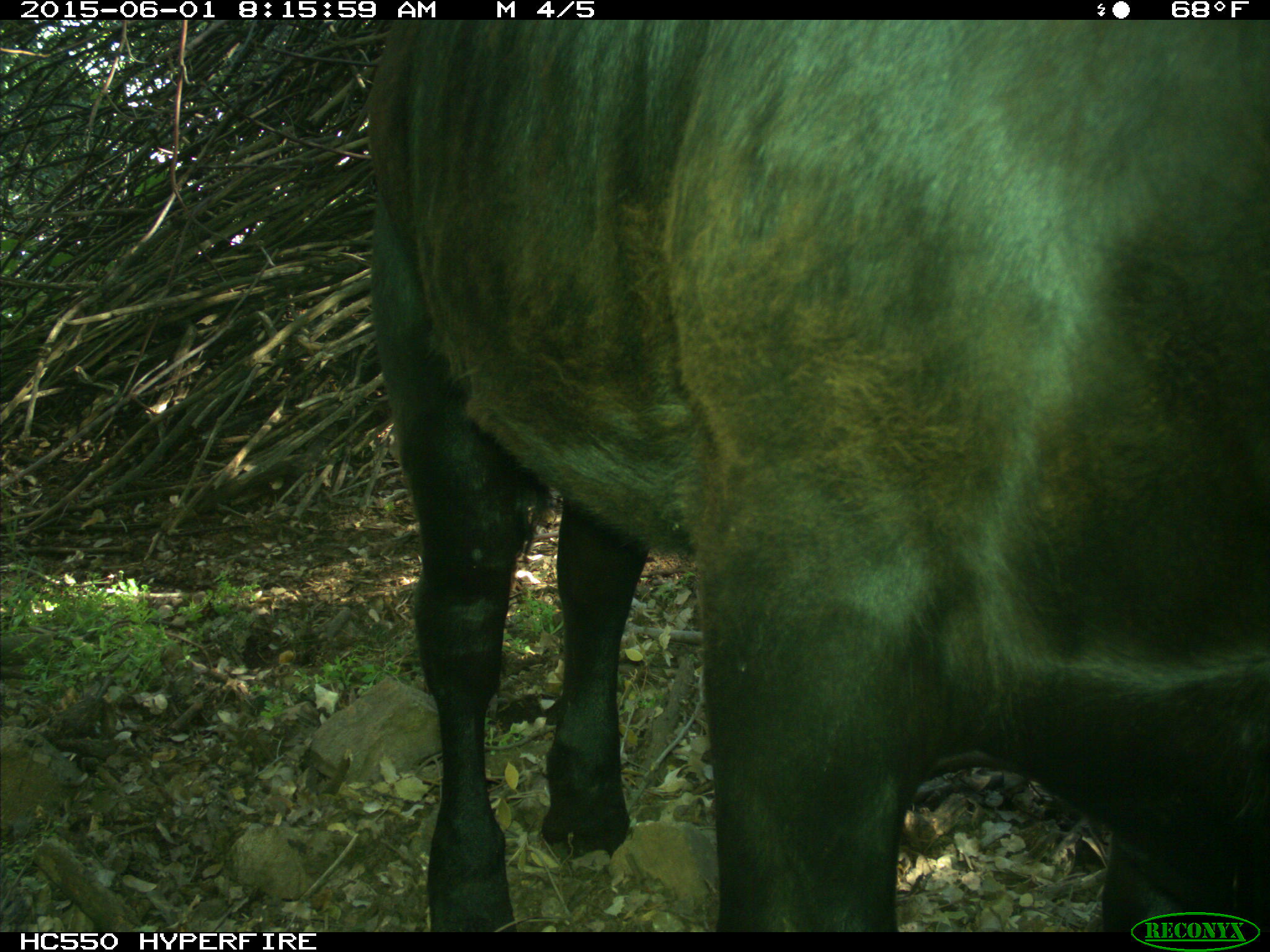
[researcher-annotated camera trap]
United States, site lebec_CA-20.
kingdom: Animalia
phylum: Chordata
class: Mammalia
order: Artiodactyla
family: Bovidae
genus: Bos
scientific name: Bos taurus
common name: domestic cow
Bos taurus (domestic cow).